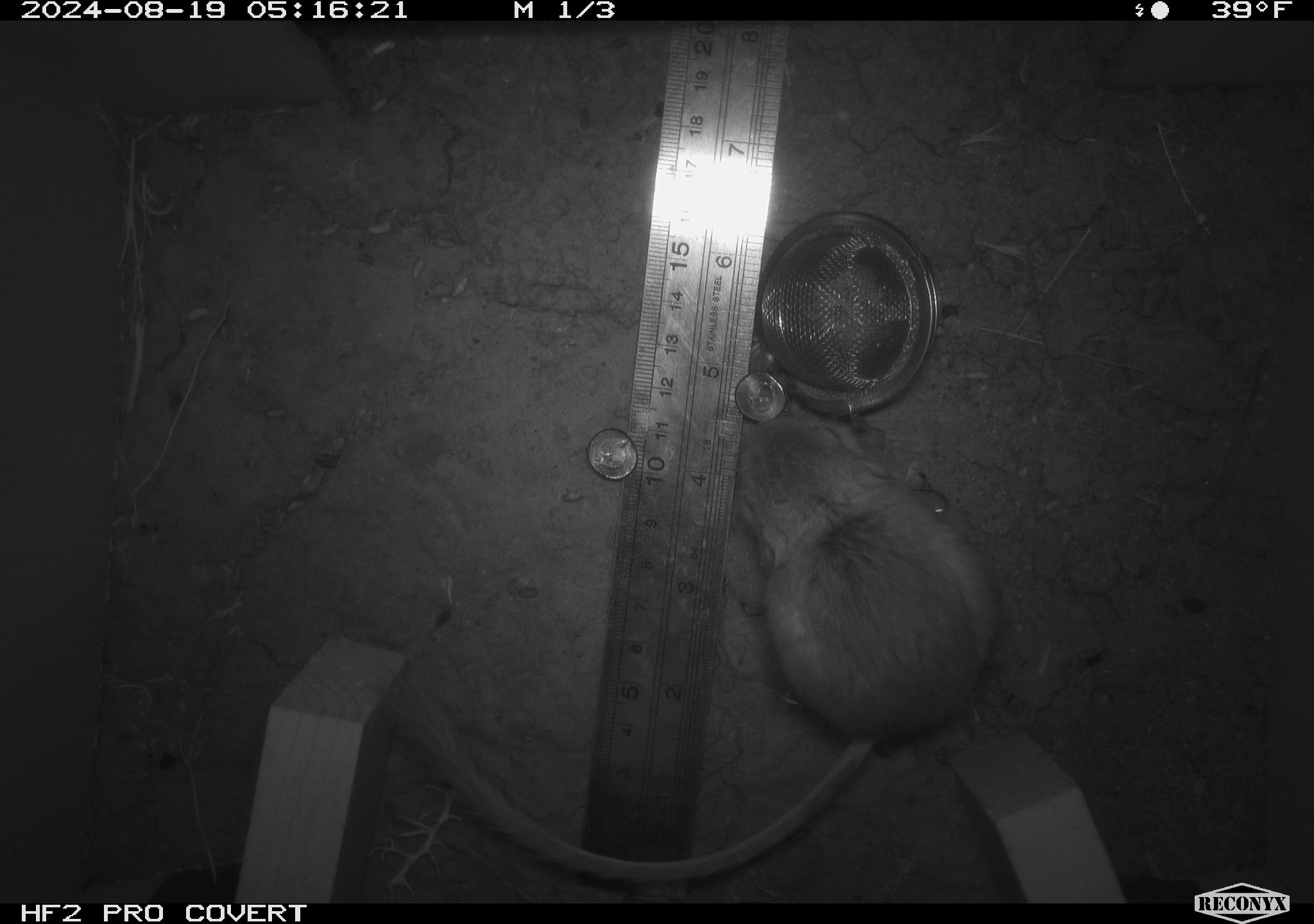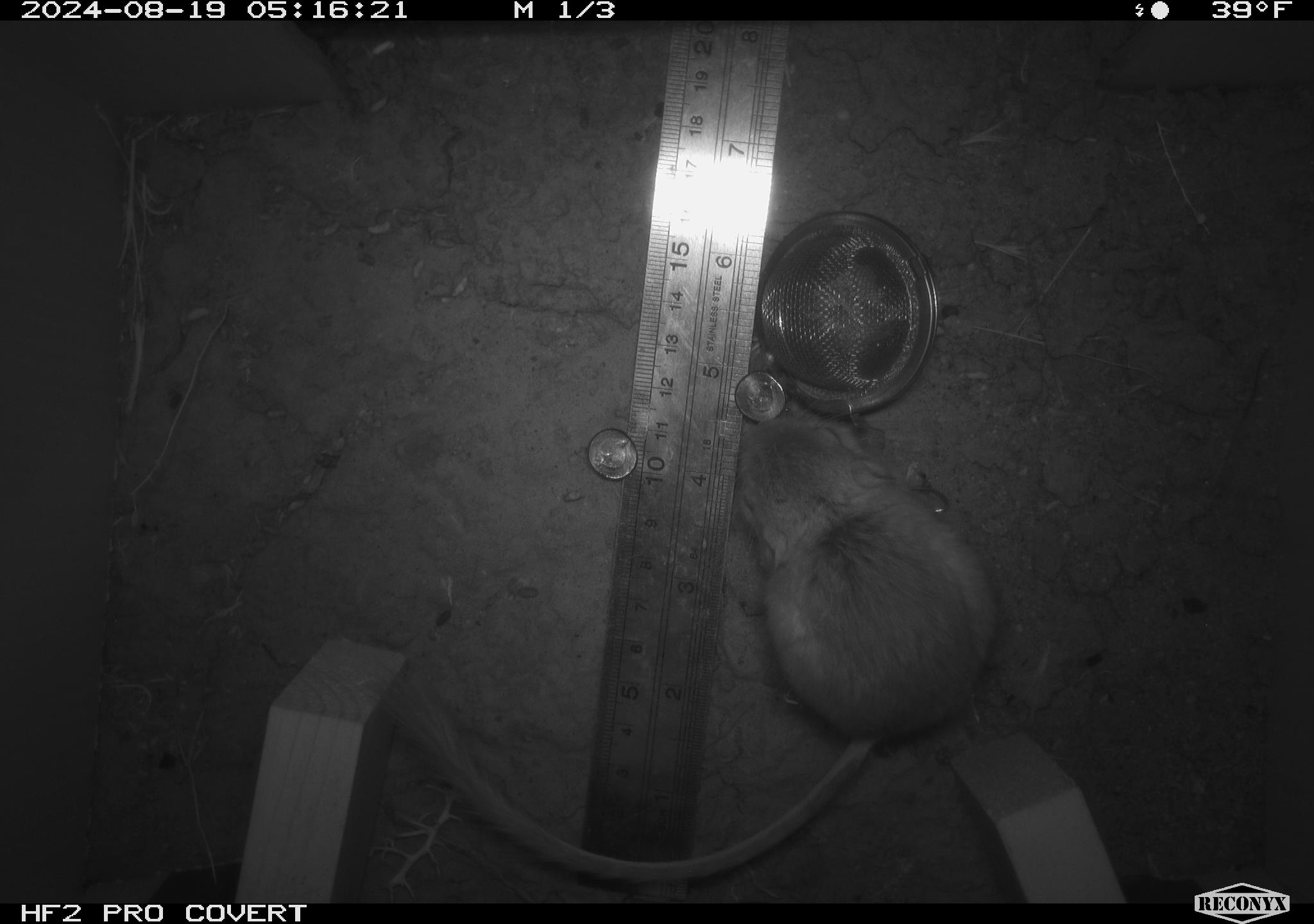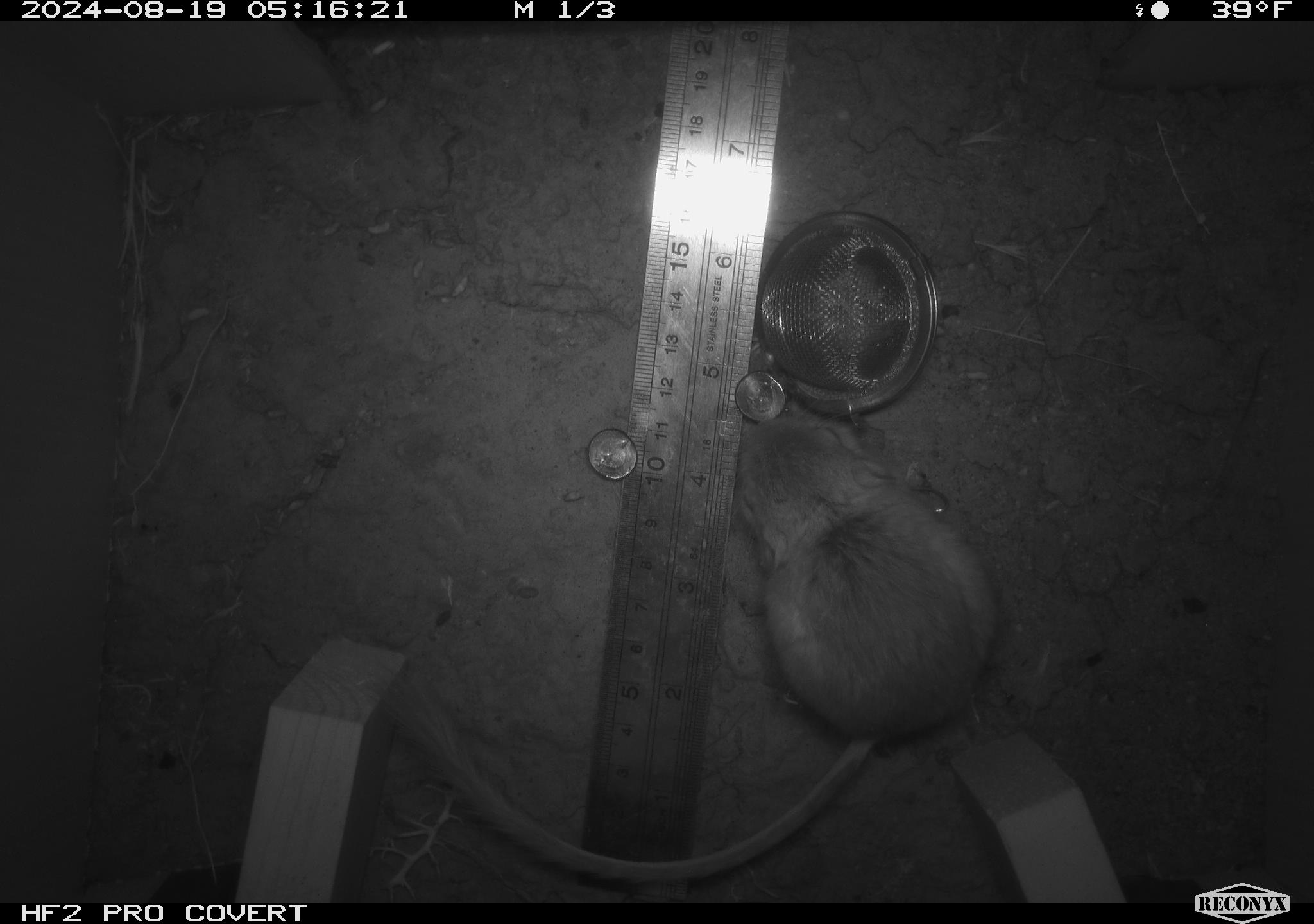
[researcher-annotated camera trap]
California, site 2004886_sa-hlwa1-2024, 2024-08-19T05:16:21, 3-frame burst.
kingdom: Animalia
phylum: Chordata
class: Mammalia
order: Rodentia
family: Heteromyidae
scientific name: Heteromyidae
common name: kangaroo rats and pocket mice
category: heteromyidae family